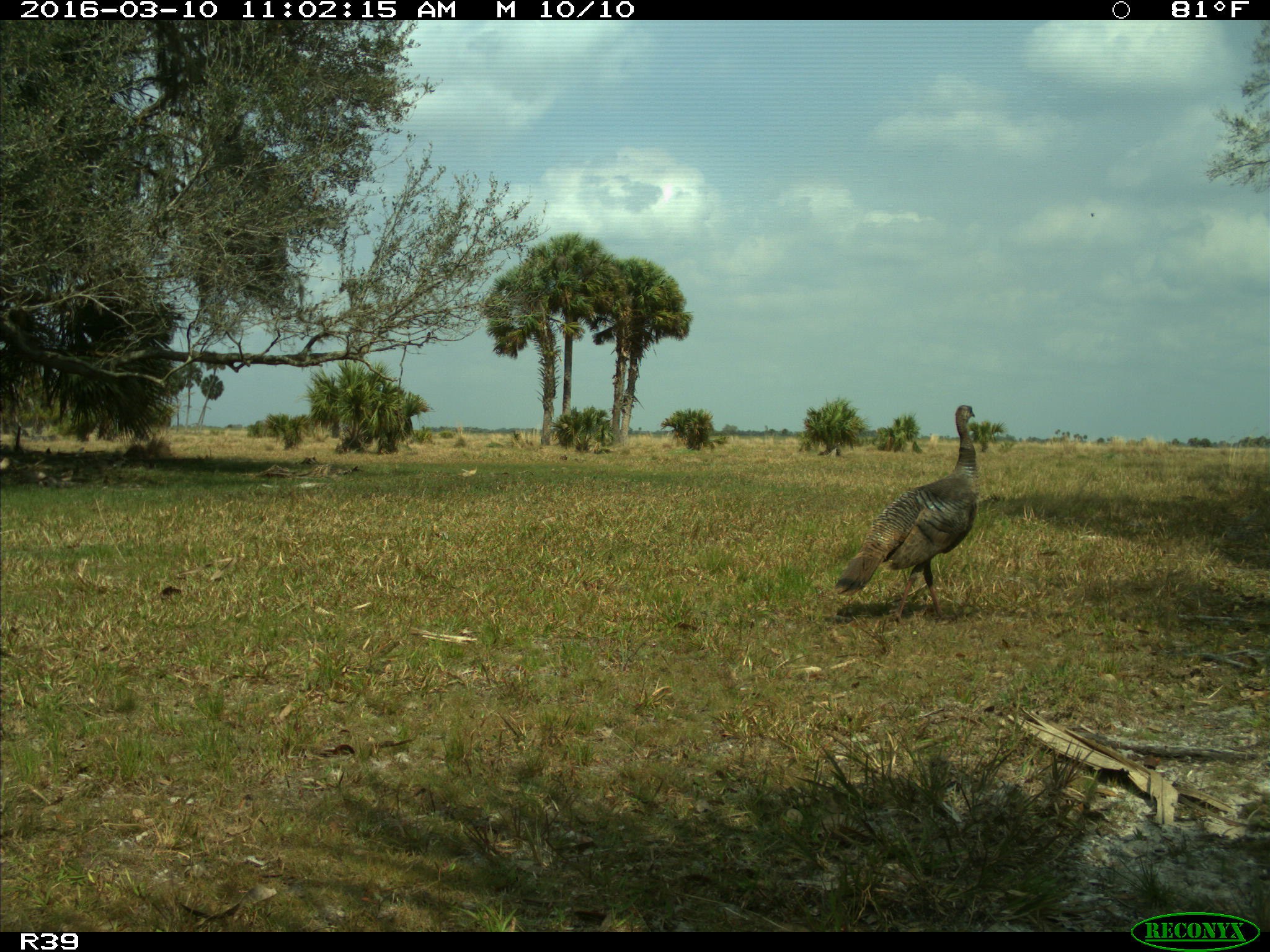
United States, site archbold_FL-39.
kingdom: Animalia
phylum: Chordata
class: Aves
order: Galliformes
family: Phasianidae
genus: Meleagris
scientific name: Meleagris gallopavo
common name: wild turkey